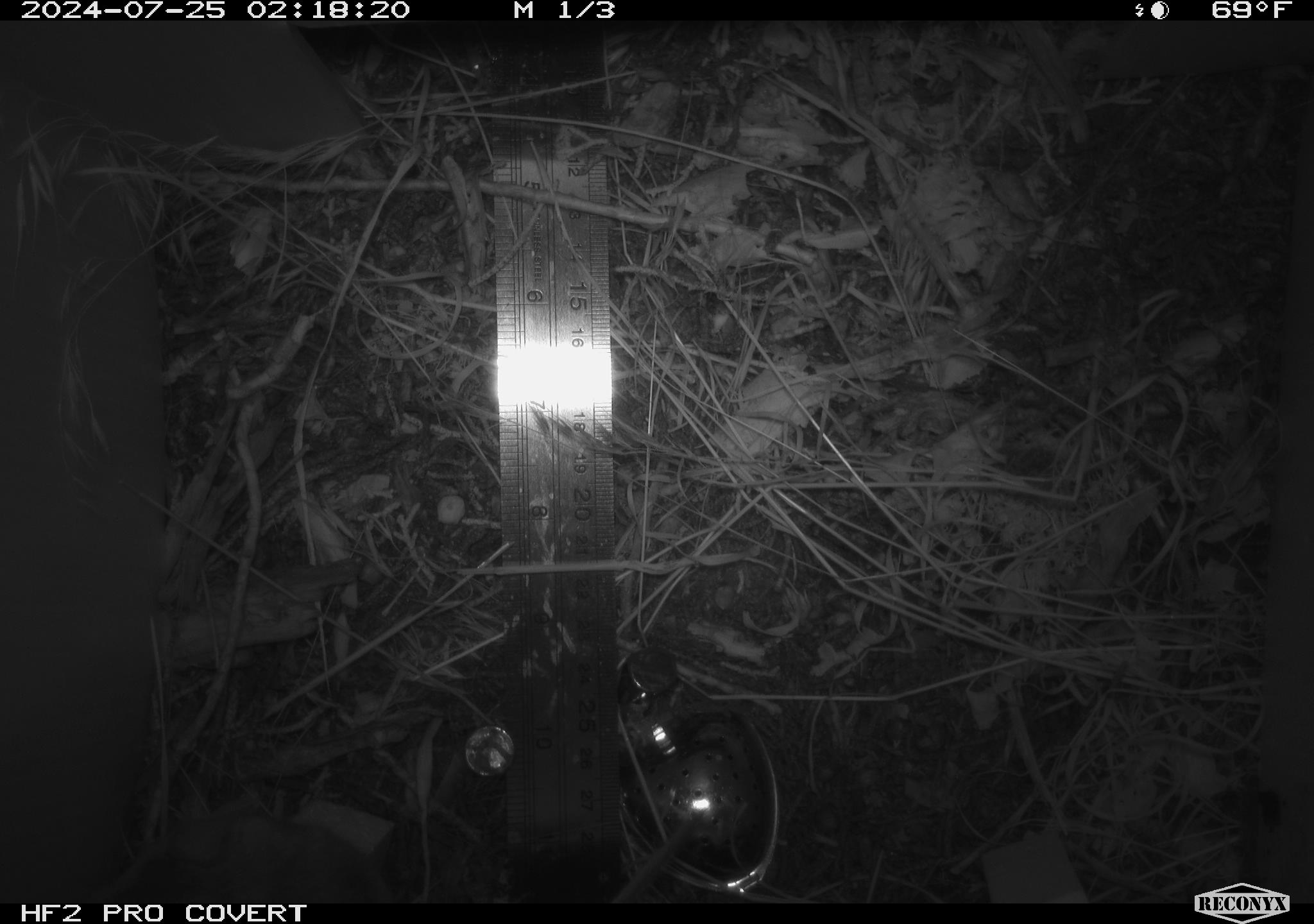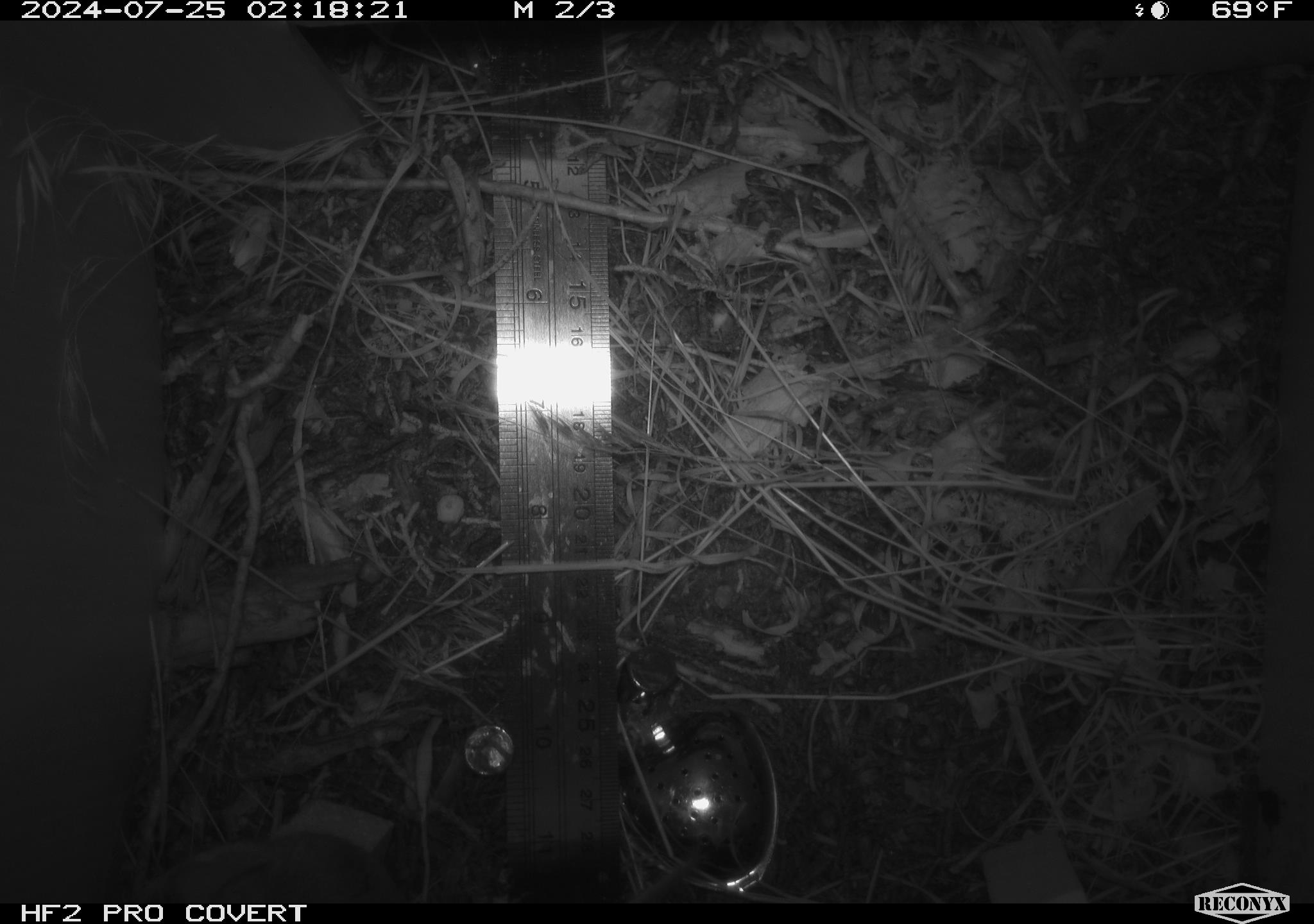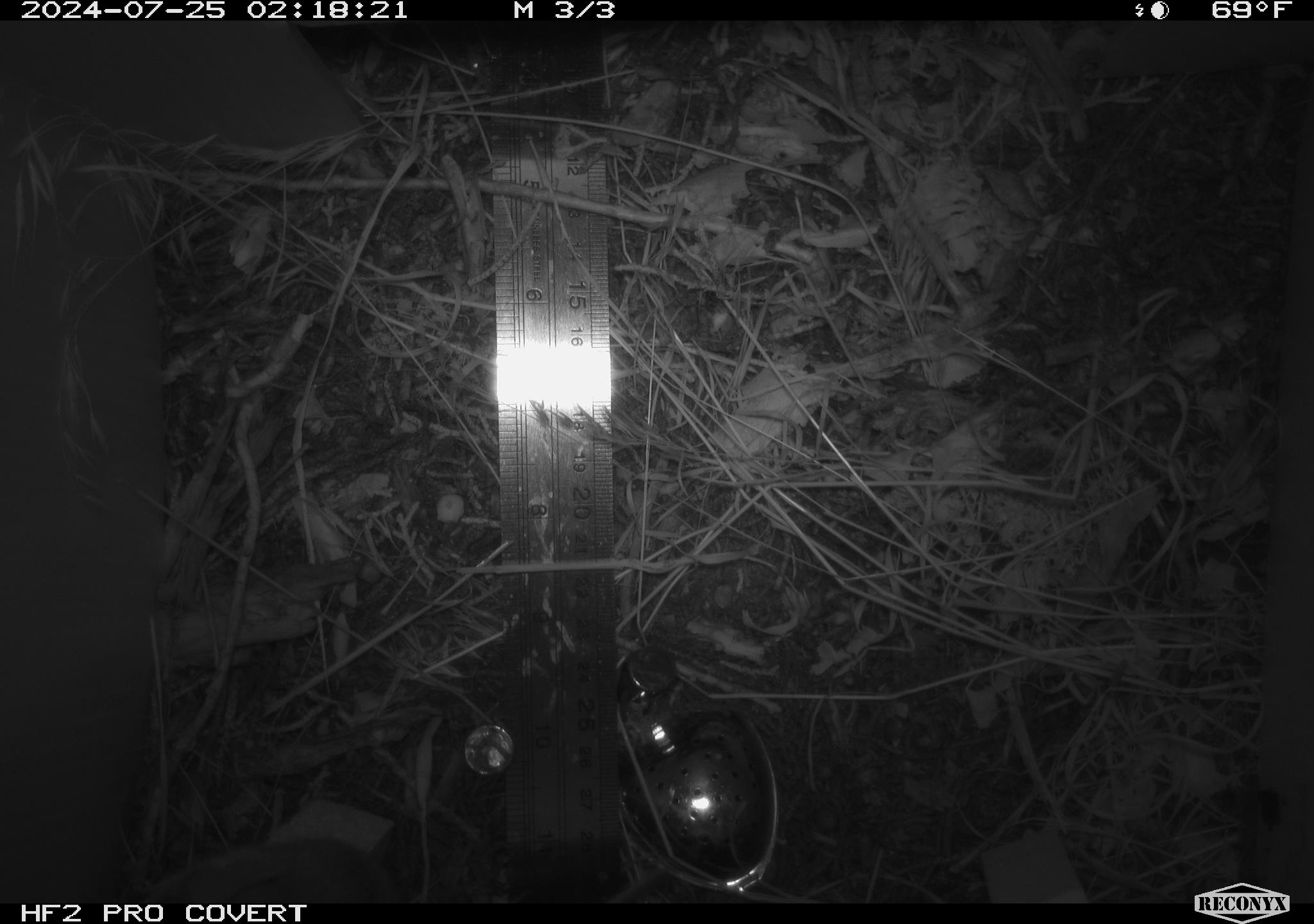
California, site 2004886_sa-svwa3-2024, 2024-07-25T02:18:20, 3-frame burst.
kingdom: Animalia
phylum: Chordata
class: Mammalia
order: Rodentia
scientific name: Rodentia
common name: mouse species